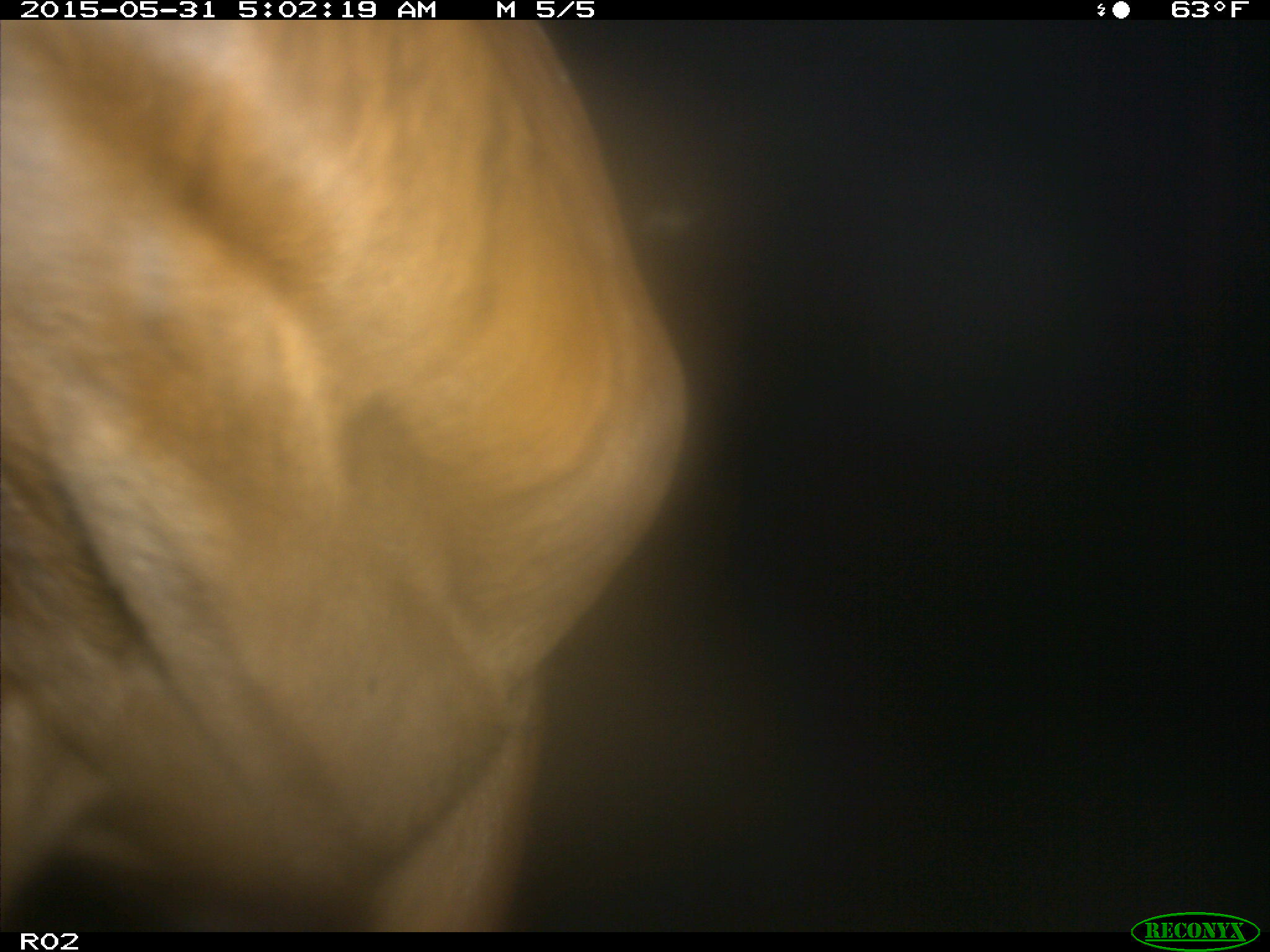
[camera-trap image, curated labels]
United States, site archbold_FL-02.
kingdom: Animalia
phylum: Chordata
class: Mammalia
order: Artiodactyla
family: Bovidae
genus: Bos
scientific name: Bos taurus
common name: domestic cow